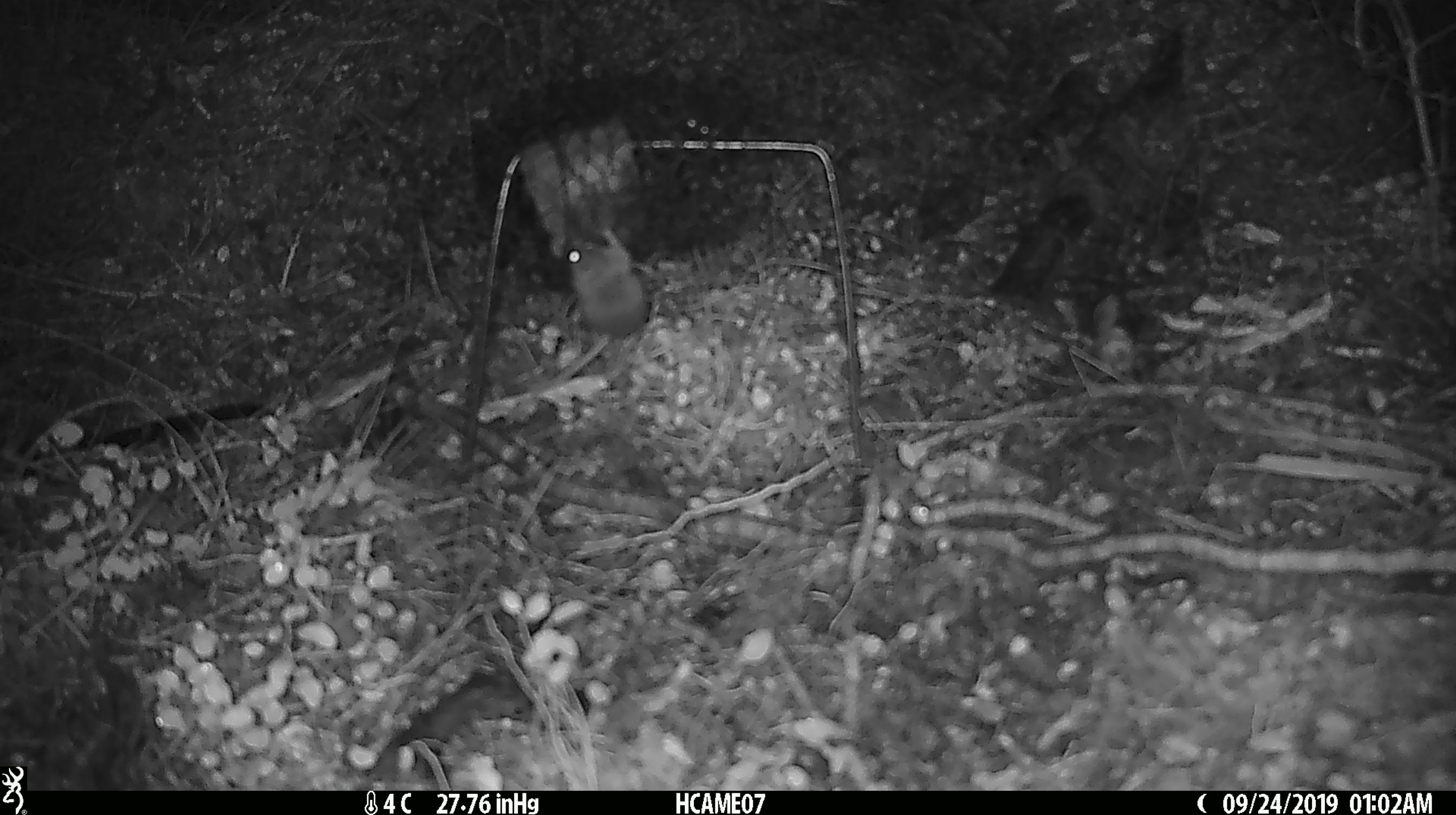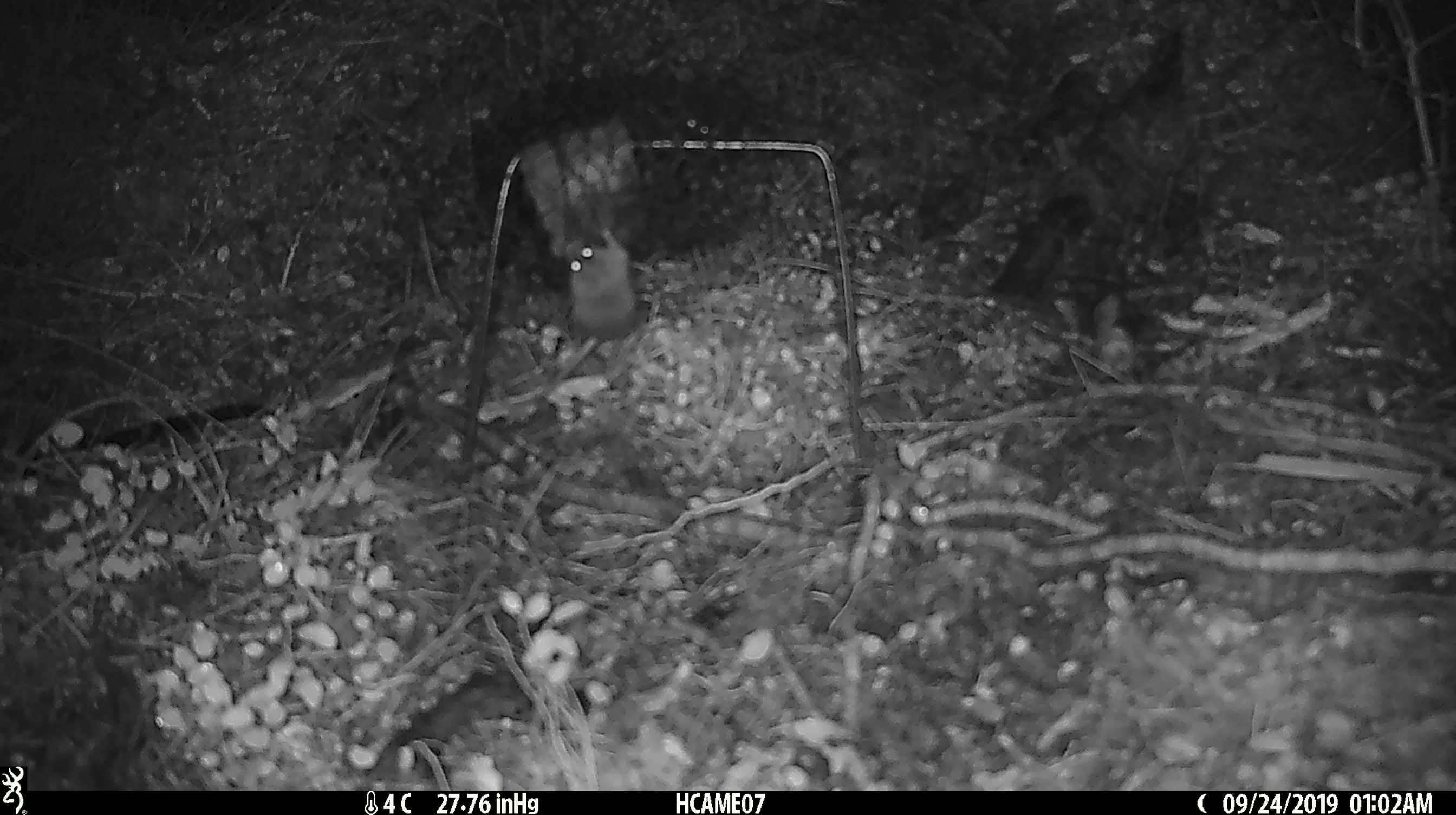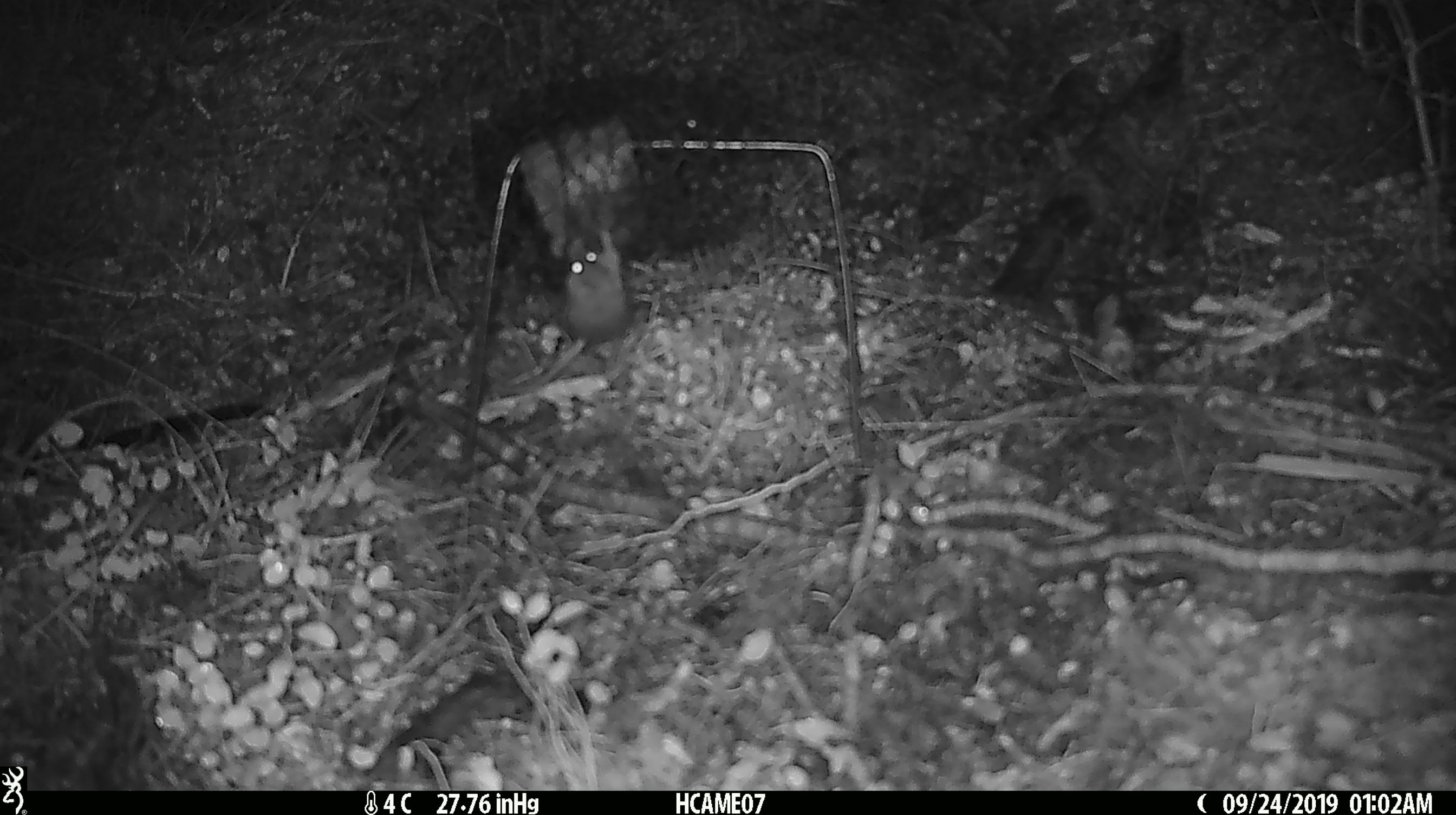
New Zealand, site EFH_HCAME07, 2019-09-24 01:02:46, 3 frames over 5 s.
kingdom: Animalia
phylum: Chordata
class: Mammalia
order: Rodentia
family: Muridae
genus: Mus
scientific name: Mus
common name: mouse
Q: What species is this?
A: Mouse (Mus).